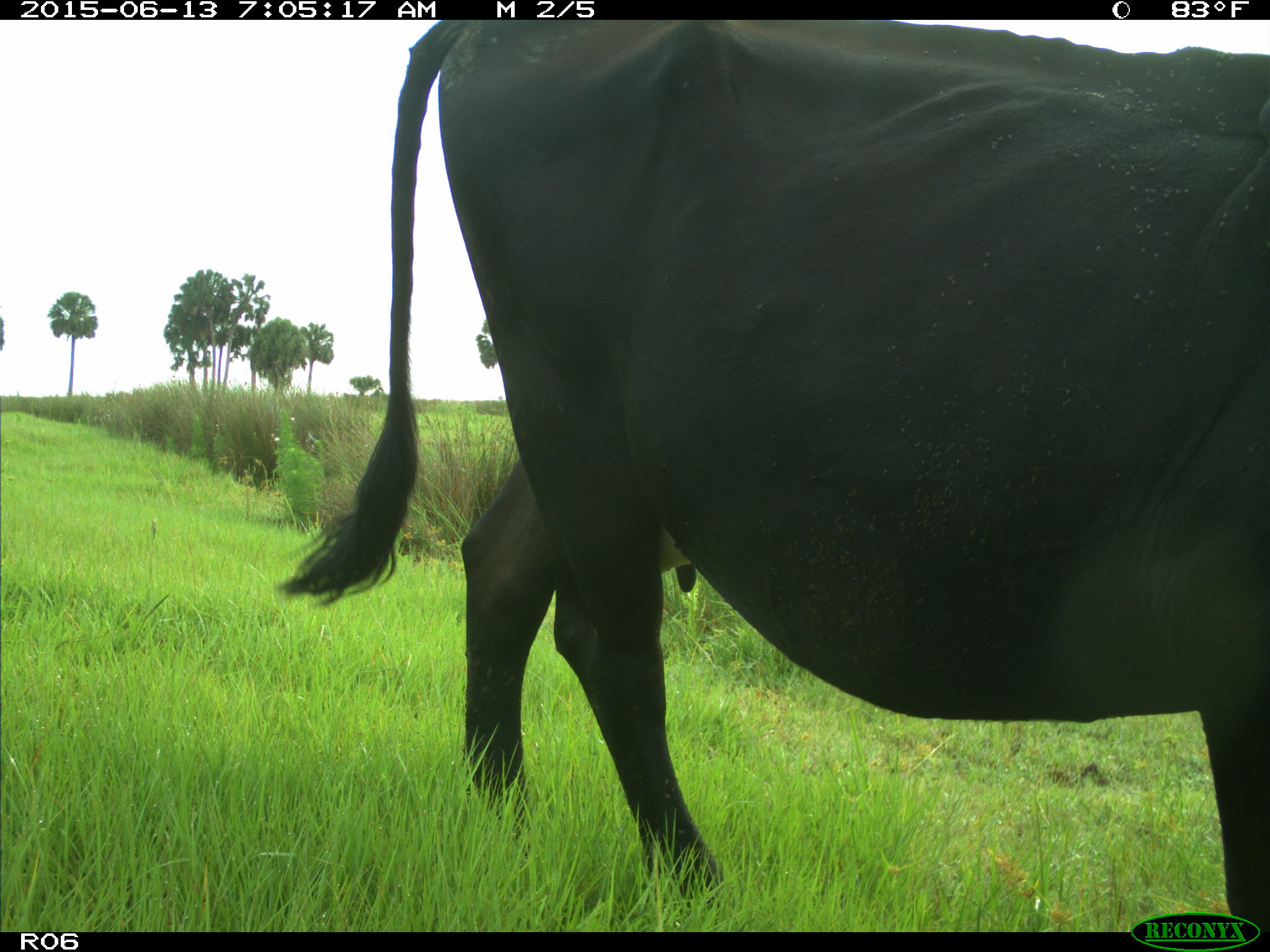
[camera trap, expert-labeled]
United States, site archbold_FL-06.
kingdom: Animalia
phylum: Chordata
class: Mammalia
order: Artiodactyla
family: Bovidae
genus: Bos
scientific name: Bos taurus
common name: domestic cow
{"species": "Bos taurus (domestic cow)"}